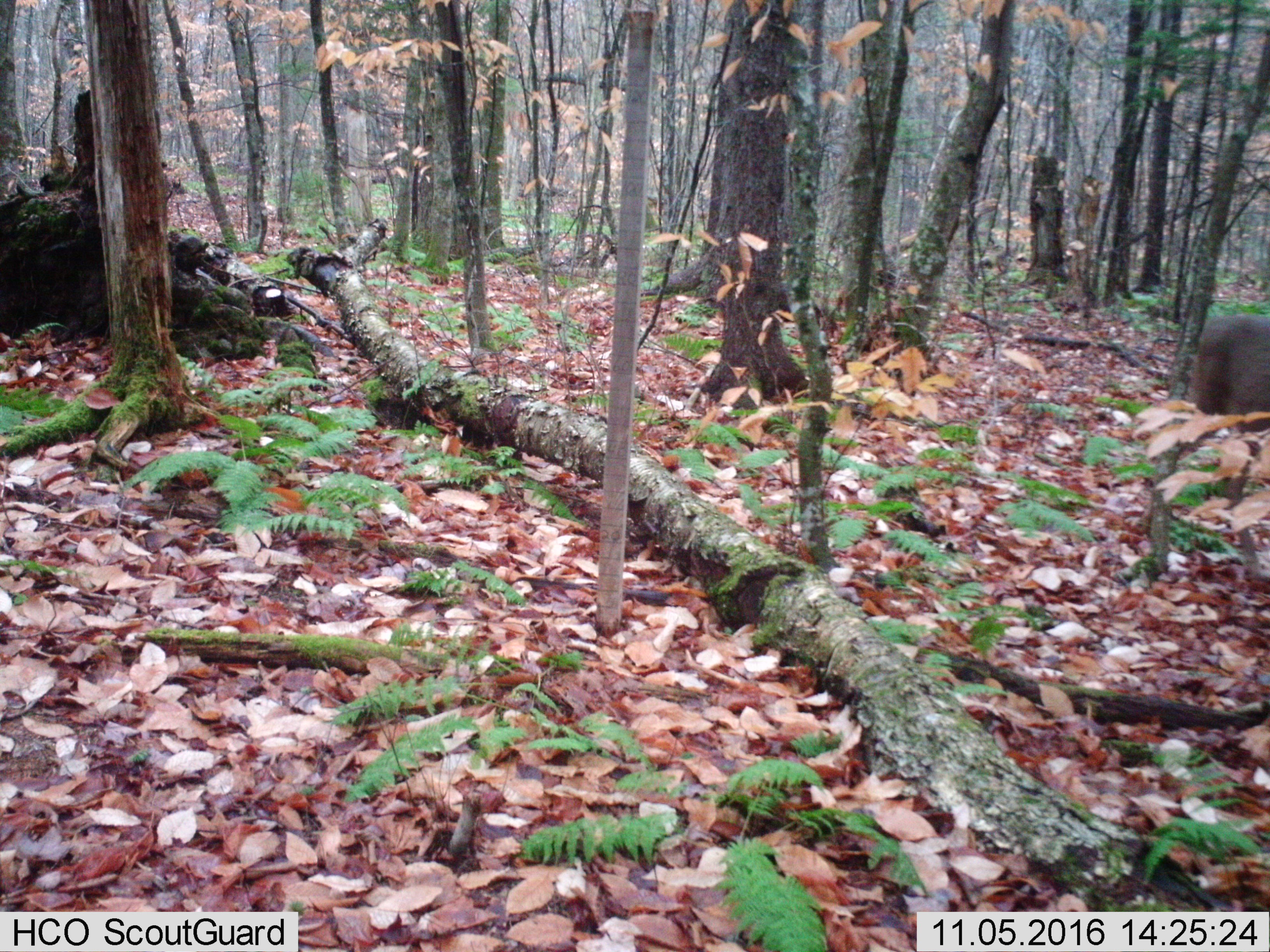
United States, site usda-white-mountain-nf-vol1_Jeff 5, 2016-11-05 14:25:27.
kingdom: Animalia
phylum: Chordata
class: Mammalia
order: Artiodactyla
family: Cervidae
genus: Odocoileus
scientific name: Odocoileus virginianus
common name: white-tailed deer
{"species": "white-tailed deer (Odocoileus virginianus)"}